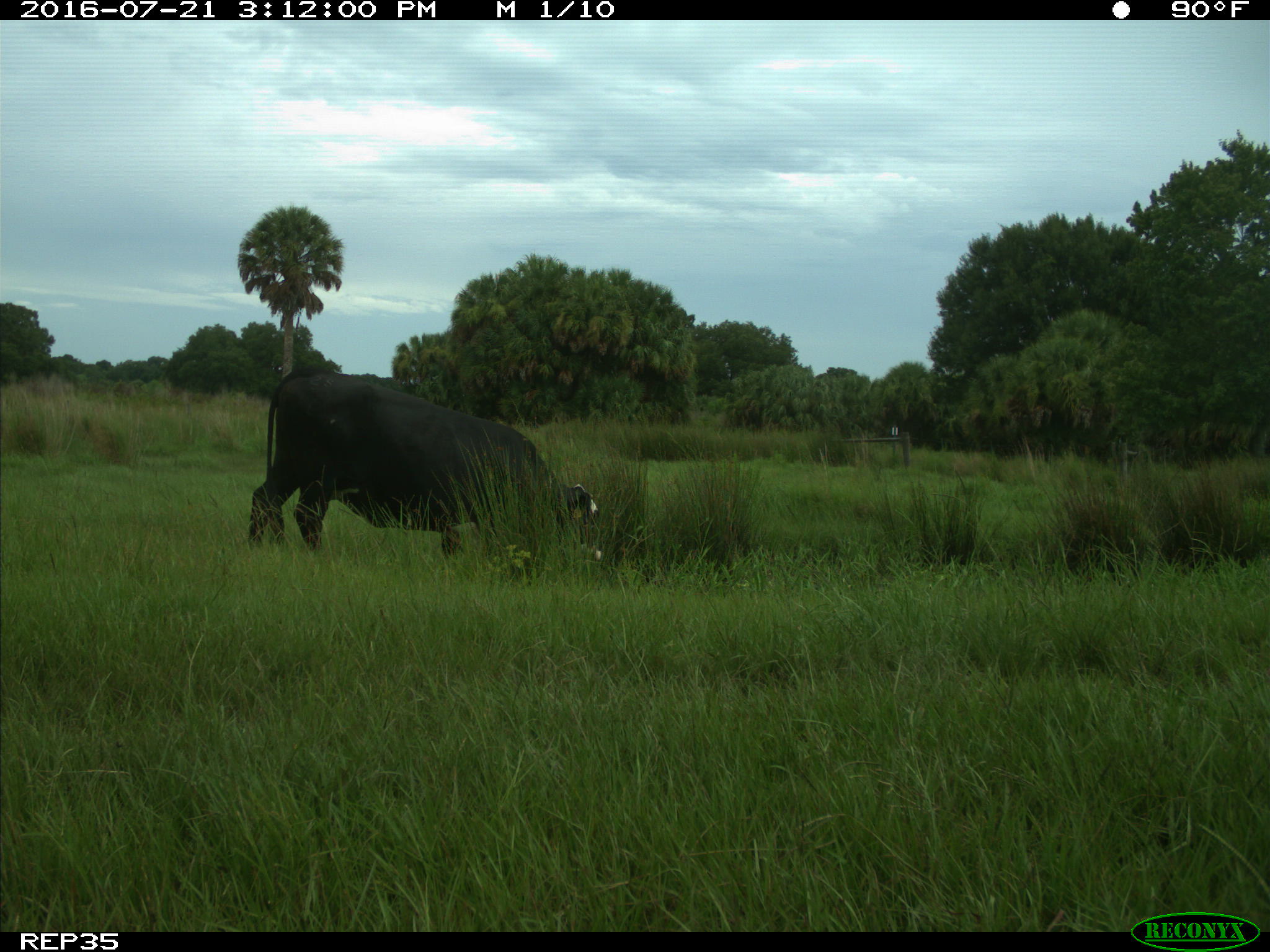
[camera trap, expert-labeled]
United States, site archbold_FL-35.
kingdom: Animalia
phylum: Chordata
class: Mammalia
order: Artiodactyla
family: Bovidae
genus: Bos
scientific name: Bos taurus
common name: domestic cow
Bos taurus (domestic cow).